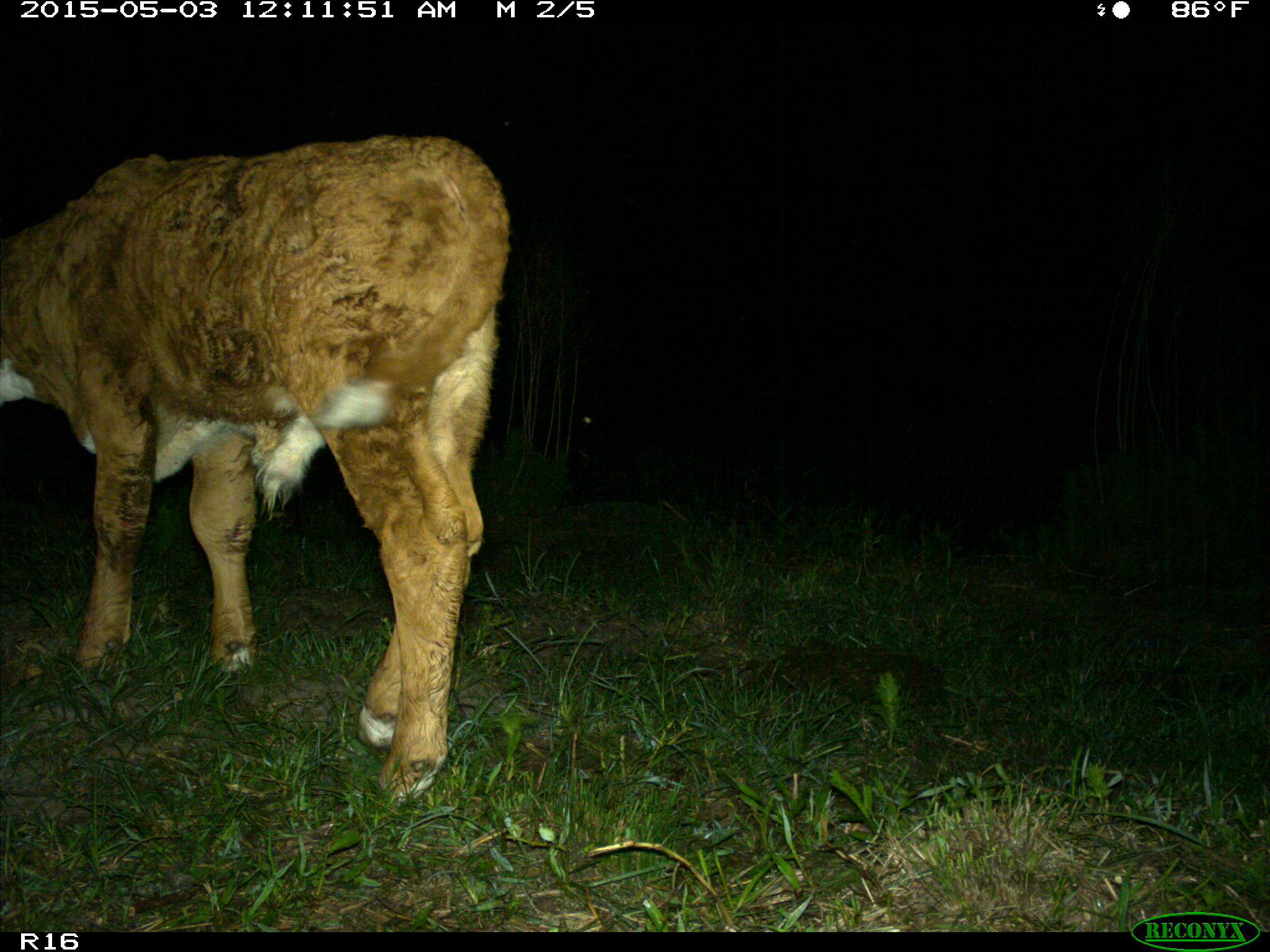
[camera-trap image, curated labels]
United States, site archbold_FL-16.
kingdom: Animalia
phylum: Chordata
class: Mammalia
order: Artiodactyla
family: Bovidae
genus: Bos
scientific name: Bos taurus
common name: domestic cow